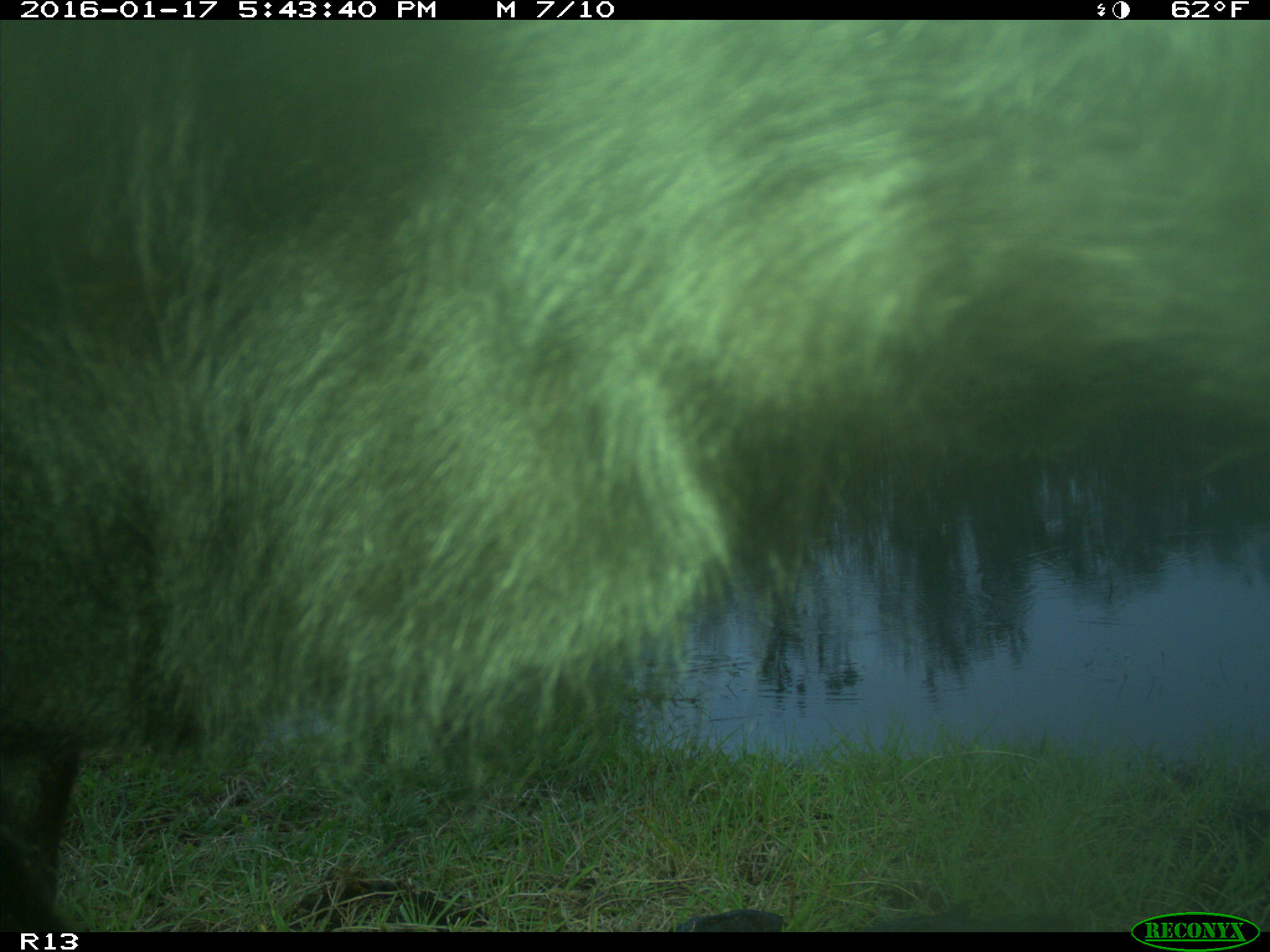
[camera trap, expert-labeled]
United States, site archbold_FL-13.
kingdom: Animalia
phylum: Chordata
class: Mammalia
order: Artiodactyla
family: Bovidae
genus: Bos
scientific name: Bos taurus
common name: domestic cow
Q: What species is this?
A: Bos taurus (domestic cow).